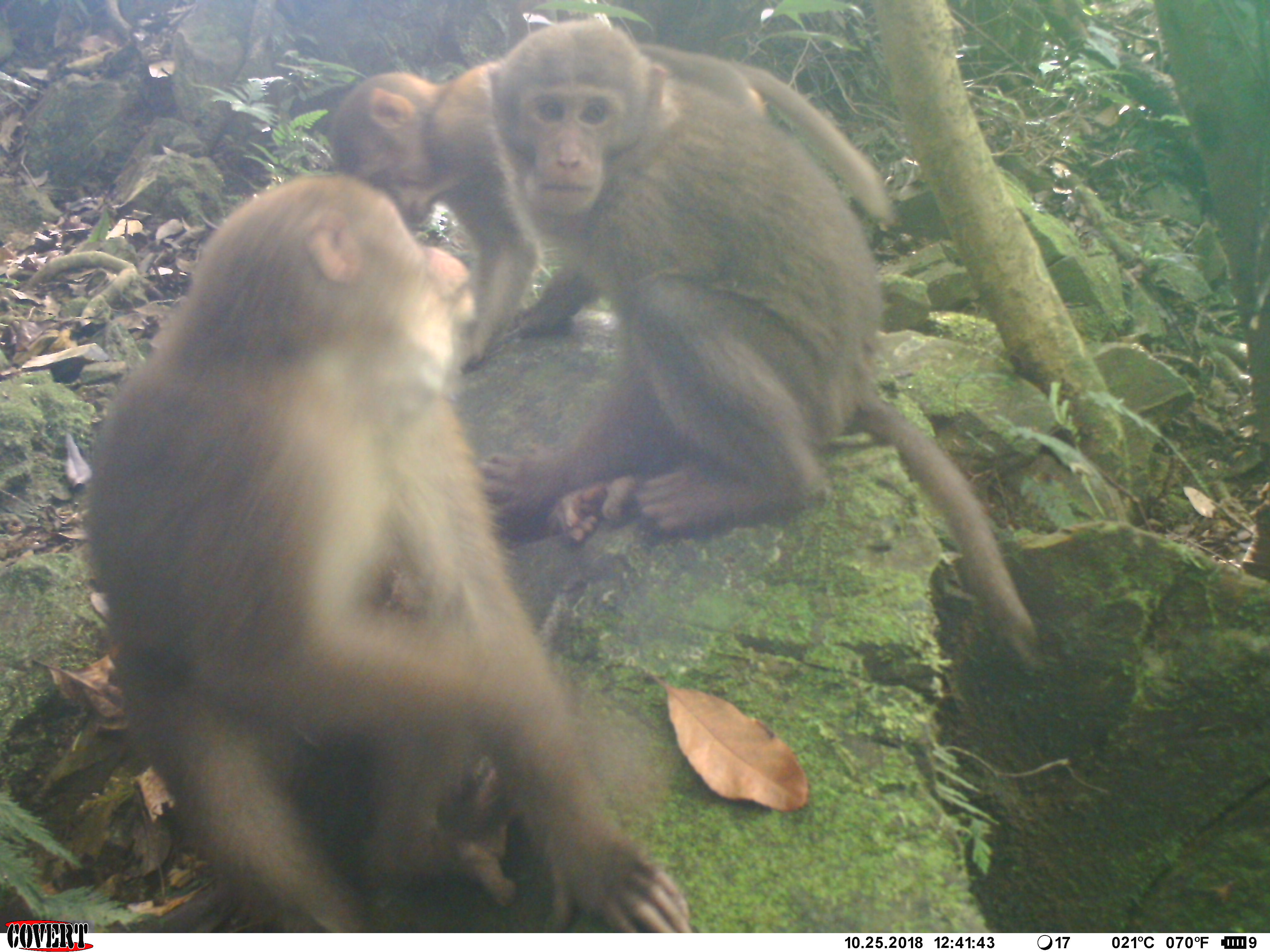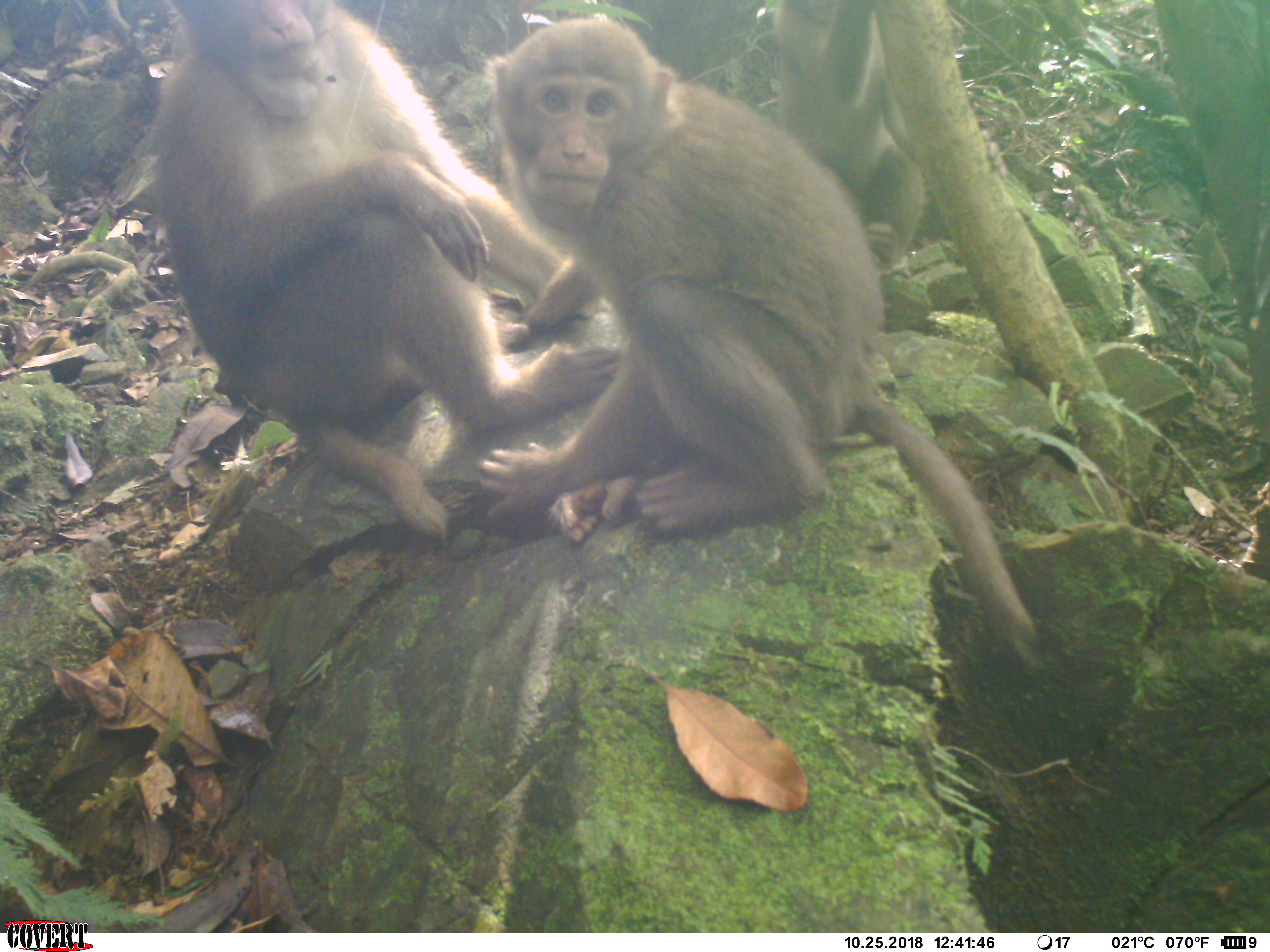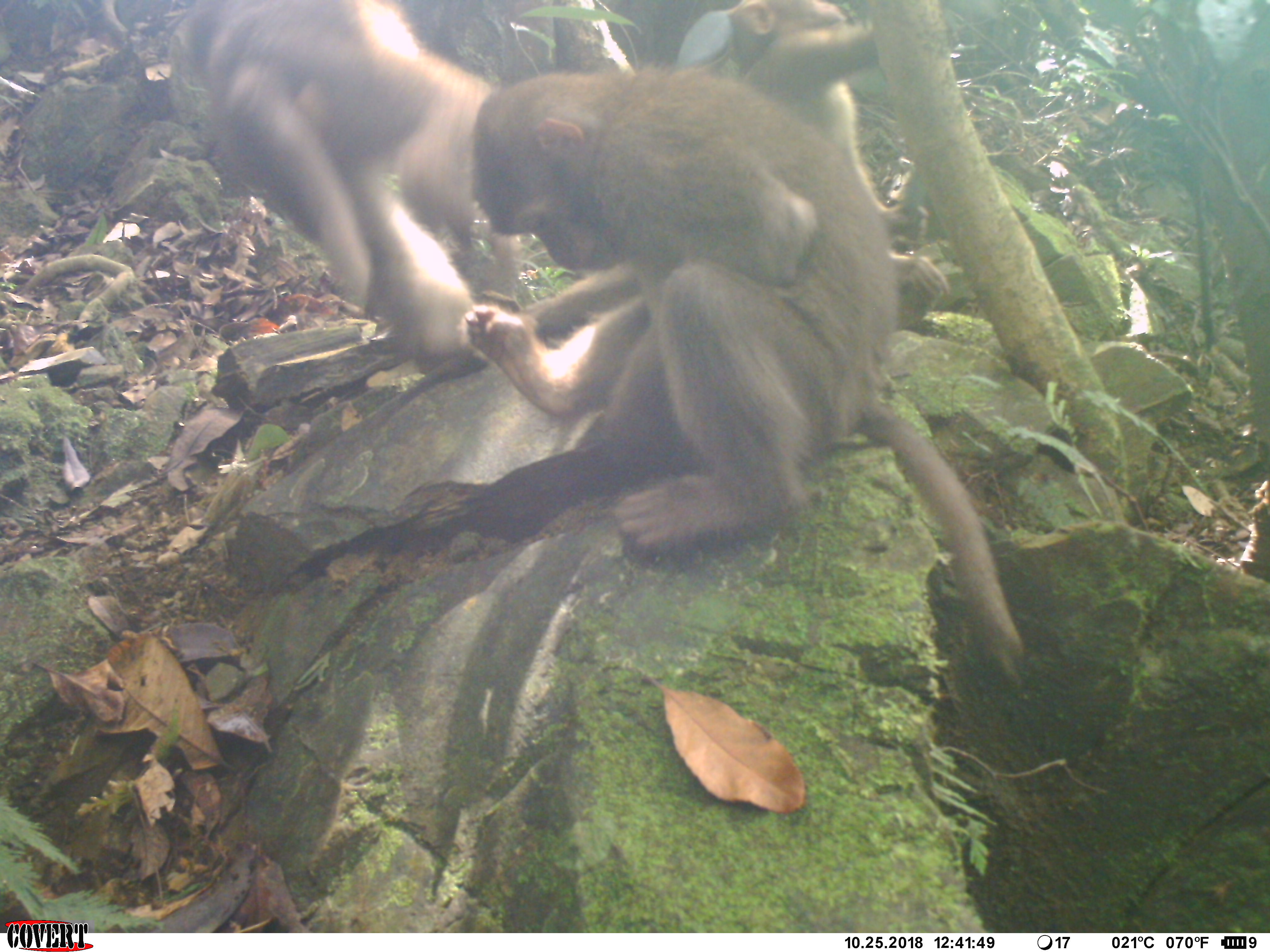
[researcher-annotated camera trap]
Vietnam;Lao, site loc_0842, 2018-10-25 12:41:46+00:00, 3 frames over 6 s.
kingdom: Animalia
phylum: Chordata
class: Mammalia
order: Primates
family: Cercopithecidae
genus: Macaca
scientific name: Macaca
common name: macaque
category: macaque not stump tailed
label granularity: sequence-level